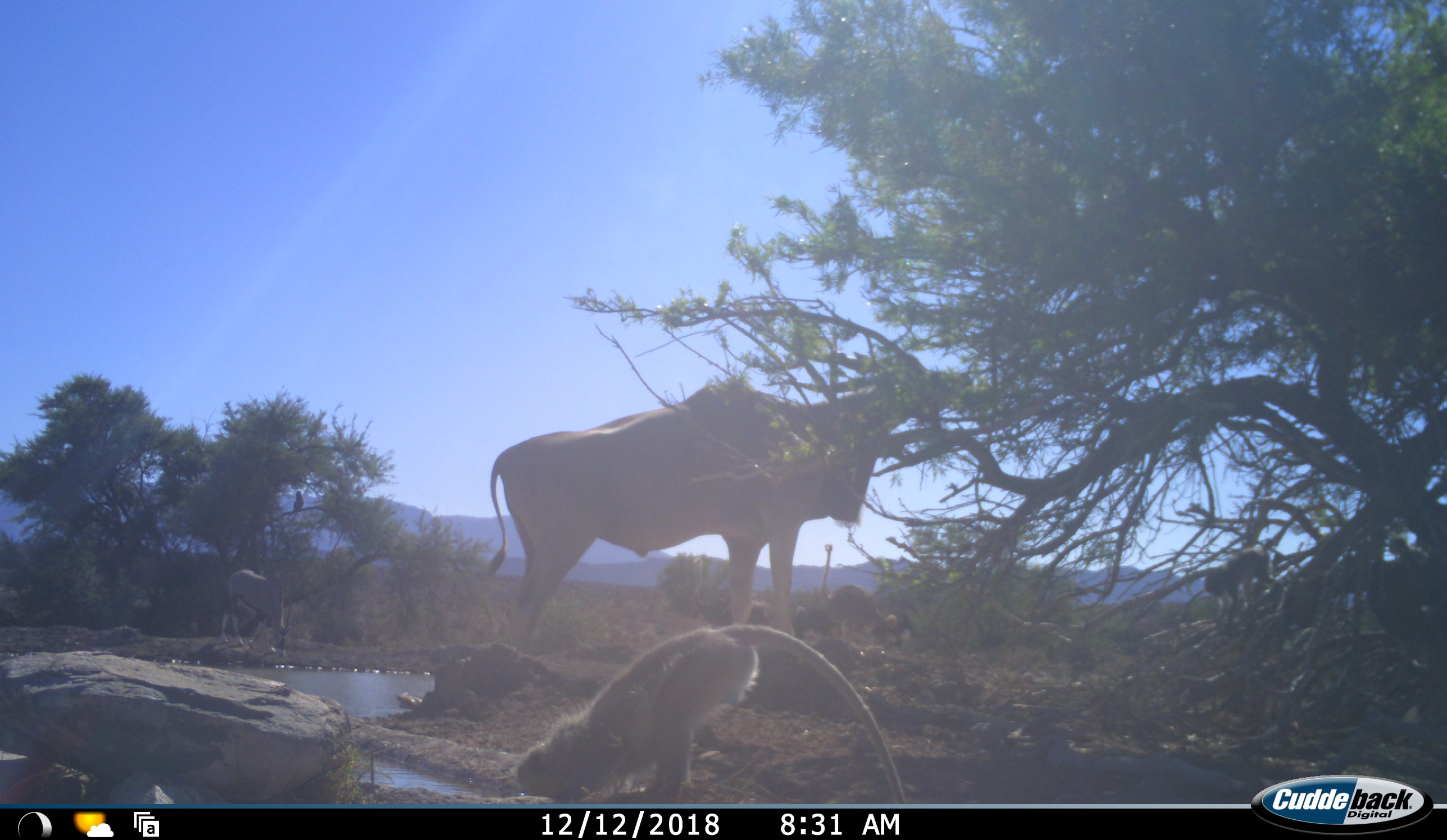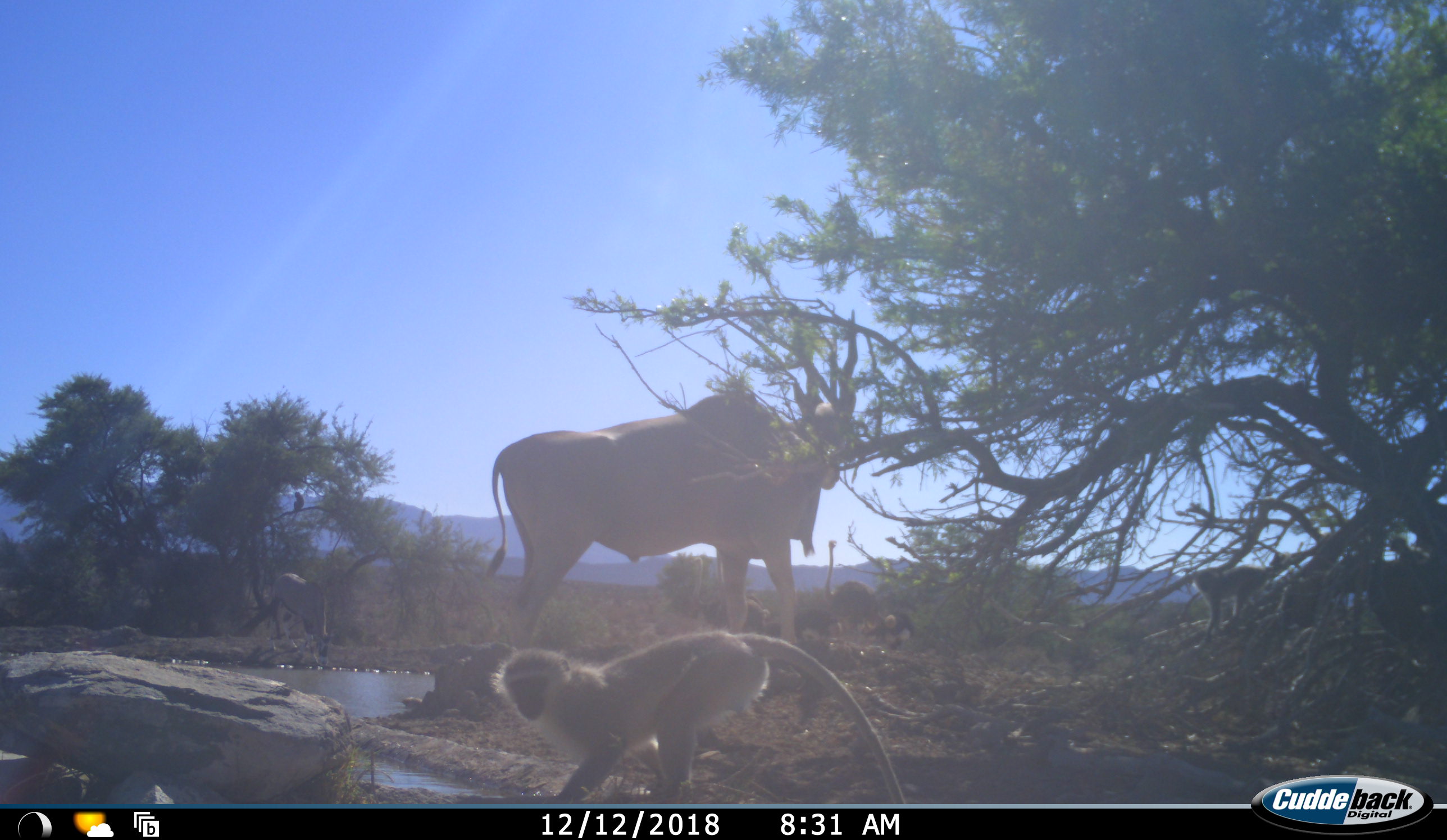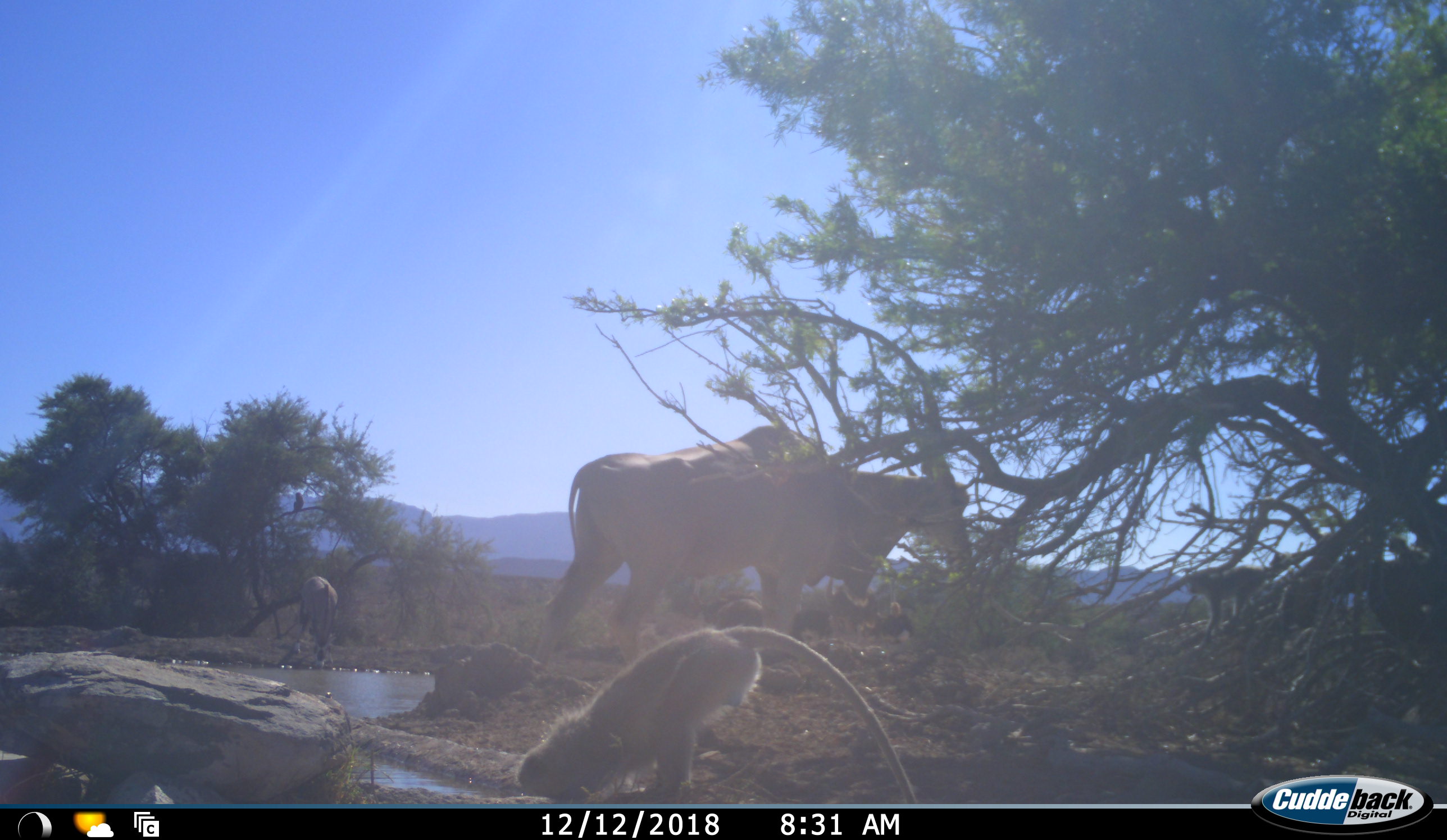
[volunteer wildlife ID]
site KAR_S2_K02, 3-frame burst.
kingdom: Animalia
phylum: Chordata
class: Mammalia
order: Artiodactyla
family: Bovidae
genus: Tragelaphus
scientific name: Tragelaphus oryx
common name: eland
Eland (Tragelaphus oryx), count 1. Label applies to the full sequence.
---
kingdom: Animalia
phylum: Chordata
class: Mammalia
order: Artiodactyla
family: Bovidae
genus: Oryx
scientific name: Oryx gazella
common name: gemsbok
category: oryx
Oryx (gemsbok) (Oryx gazella), count 1. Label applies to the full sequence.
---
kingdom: Animalia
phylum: Chordata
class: Mammalia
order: Primates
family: Cercopithecidae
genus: Chlorocebus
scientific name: Chlorocebus pygerythrus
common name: vervet monkey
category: monkeyvervet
Monkeyvervet (vervet monkey) (Chlorocebus pygerythrus), count 3. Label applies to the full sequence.